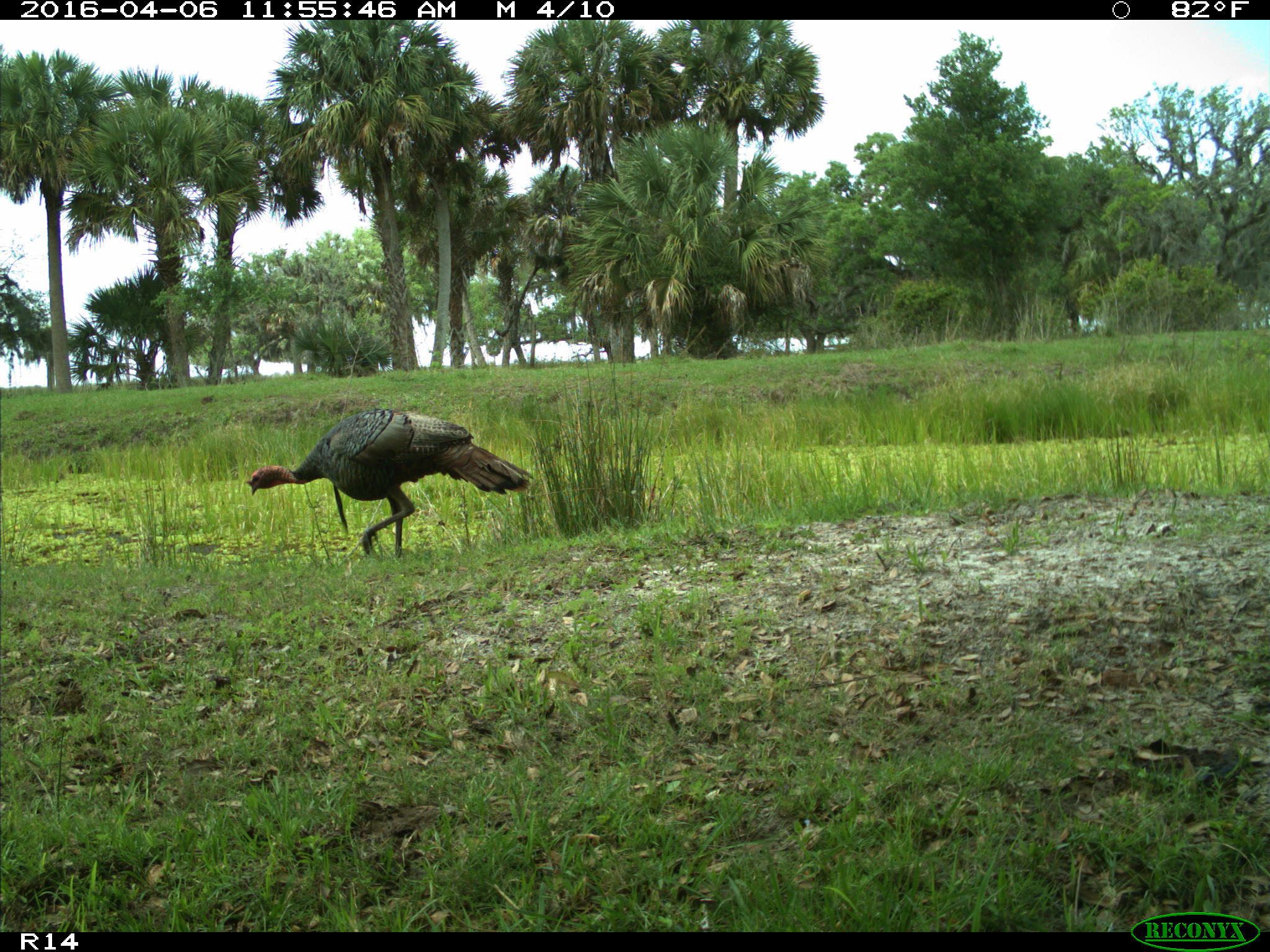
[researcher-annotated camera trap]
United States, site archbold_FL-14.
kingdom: Animalia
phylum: Chordata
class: Aves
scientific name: Aves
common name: birds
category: unidentified bird